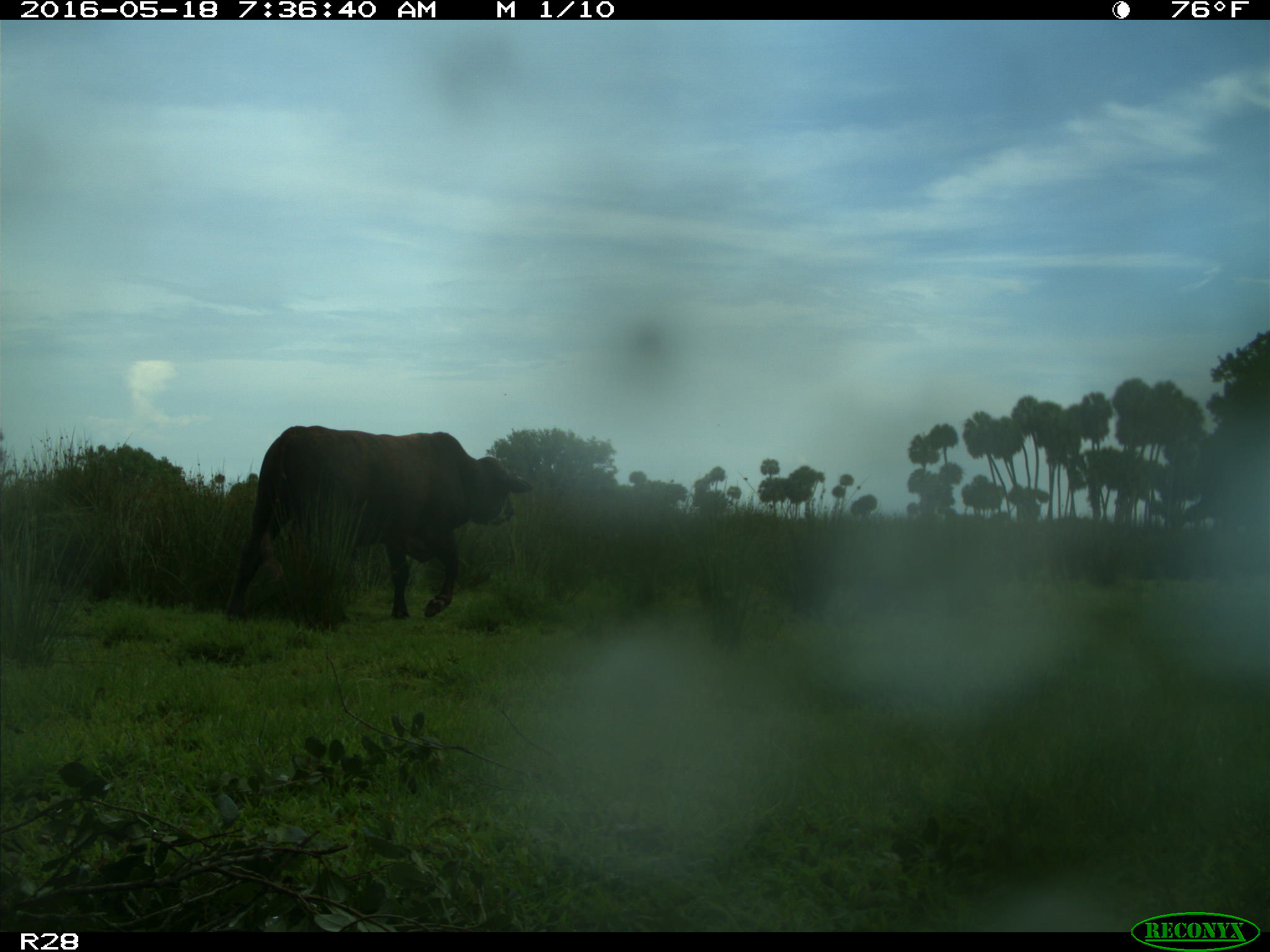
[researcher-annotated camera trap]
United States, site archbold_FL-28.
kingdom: Animalia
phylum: Chordata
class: Mammalia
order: Artiodactyla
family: Bovidae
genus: Bos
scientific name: Bos taurus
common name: domestic cow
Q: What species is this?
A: Bos taurus (domestic cow).